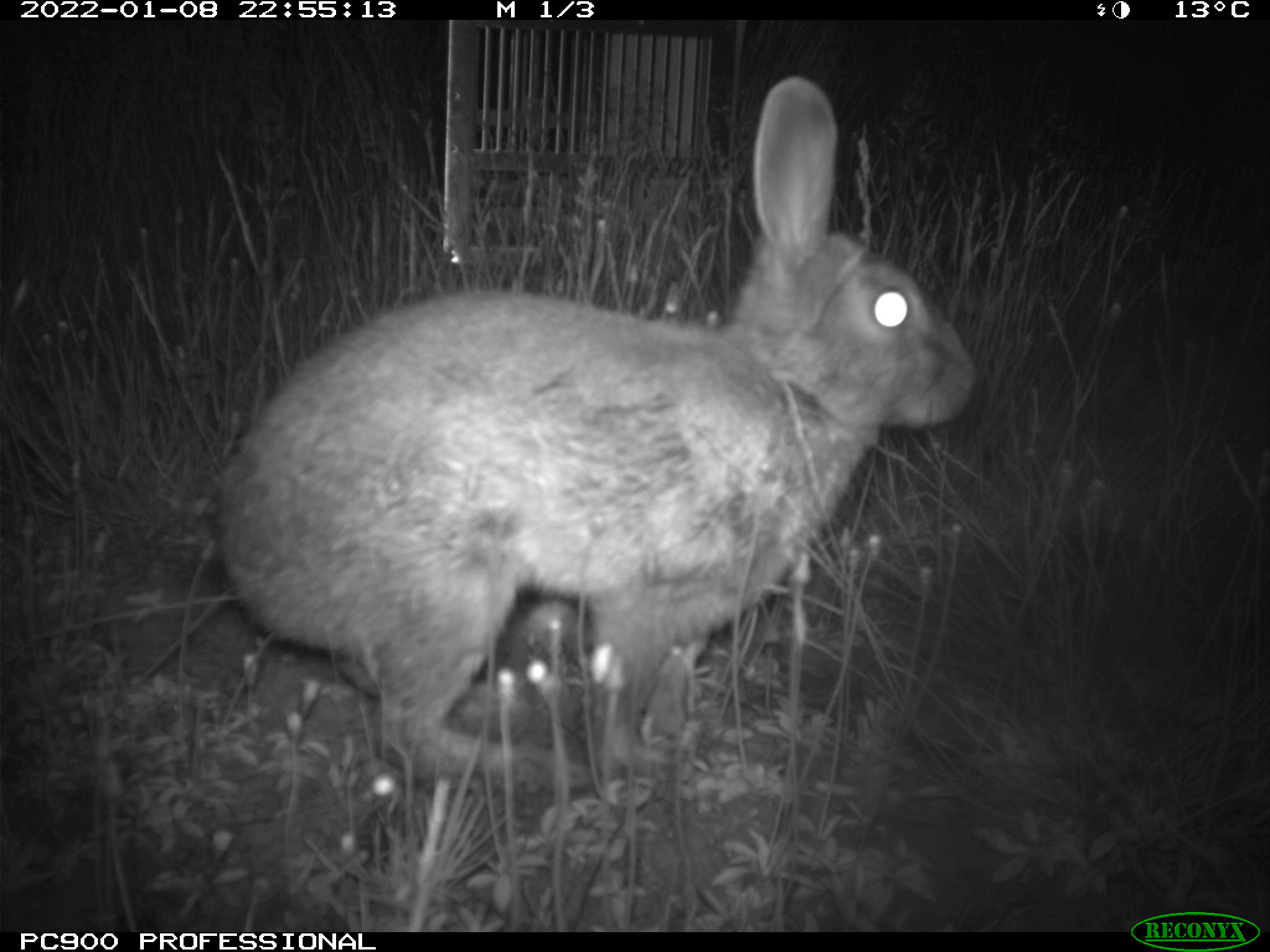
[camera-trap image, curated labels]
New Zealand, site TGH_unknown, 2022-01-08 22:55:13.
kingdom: Animalia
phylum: Chordata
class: Mammalia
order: Lagomorpha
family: Leporidae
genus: Oryctolagus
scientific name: Oryctolagus cuniculus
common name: european rabbit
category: rabbit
Rabbit (european rabbit) (Oryctolagus cuniculus).